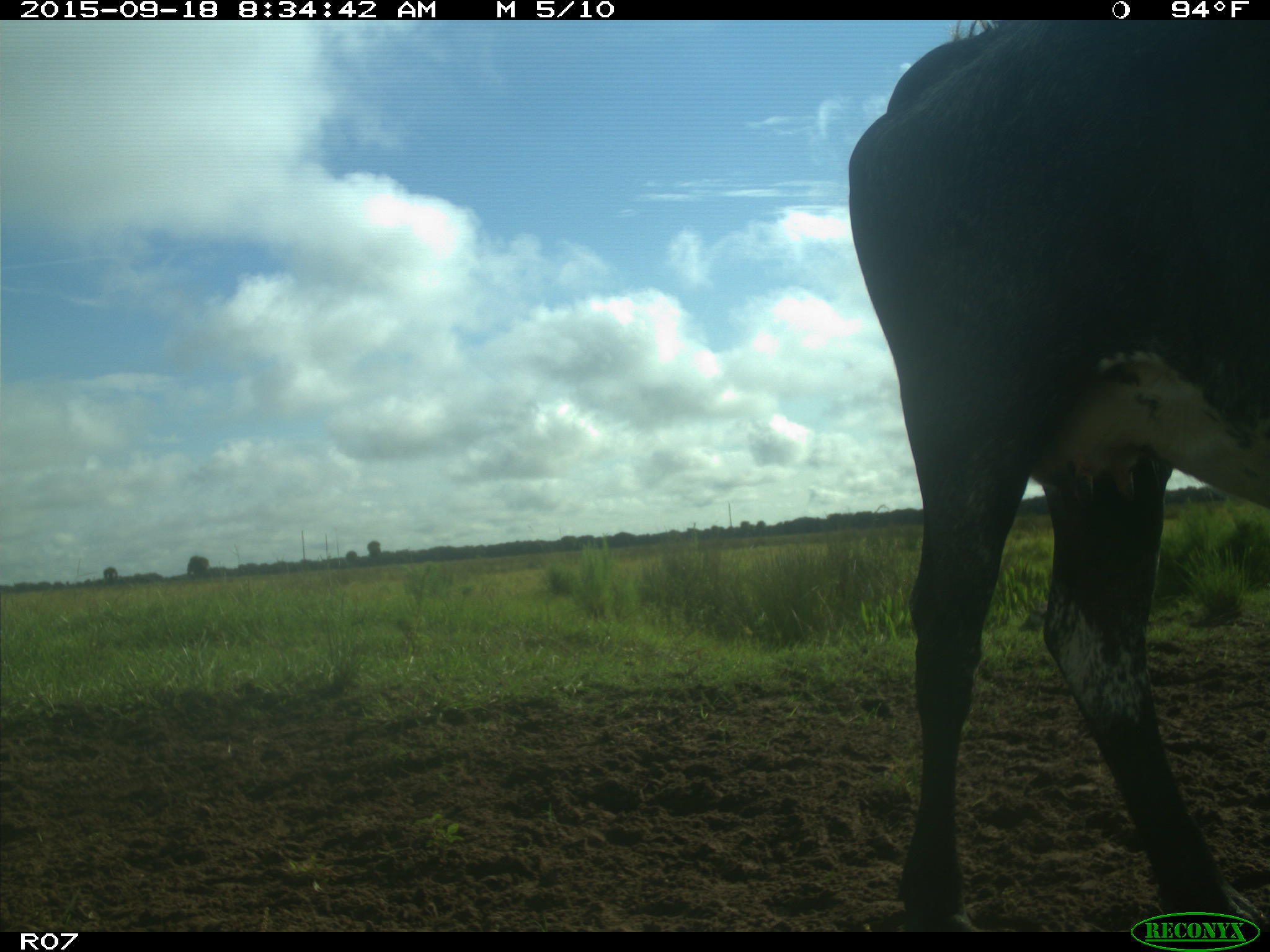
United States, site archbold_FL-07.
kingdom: Animalia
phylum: Chordata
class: Mammalia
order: Artiodactyla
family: Bovidae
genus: Bos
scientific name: Bos taurus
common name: domestic cow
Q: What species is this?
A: Bos taurus (domestic cow).